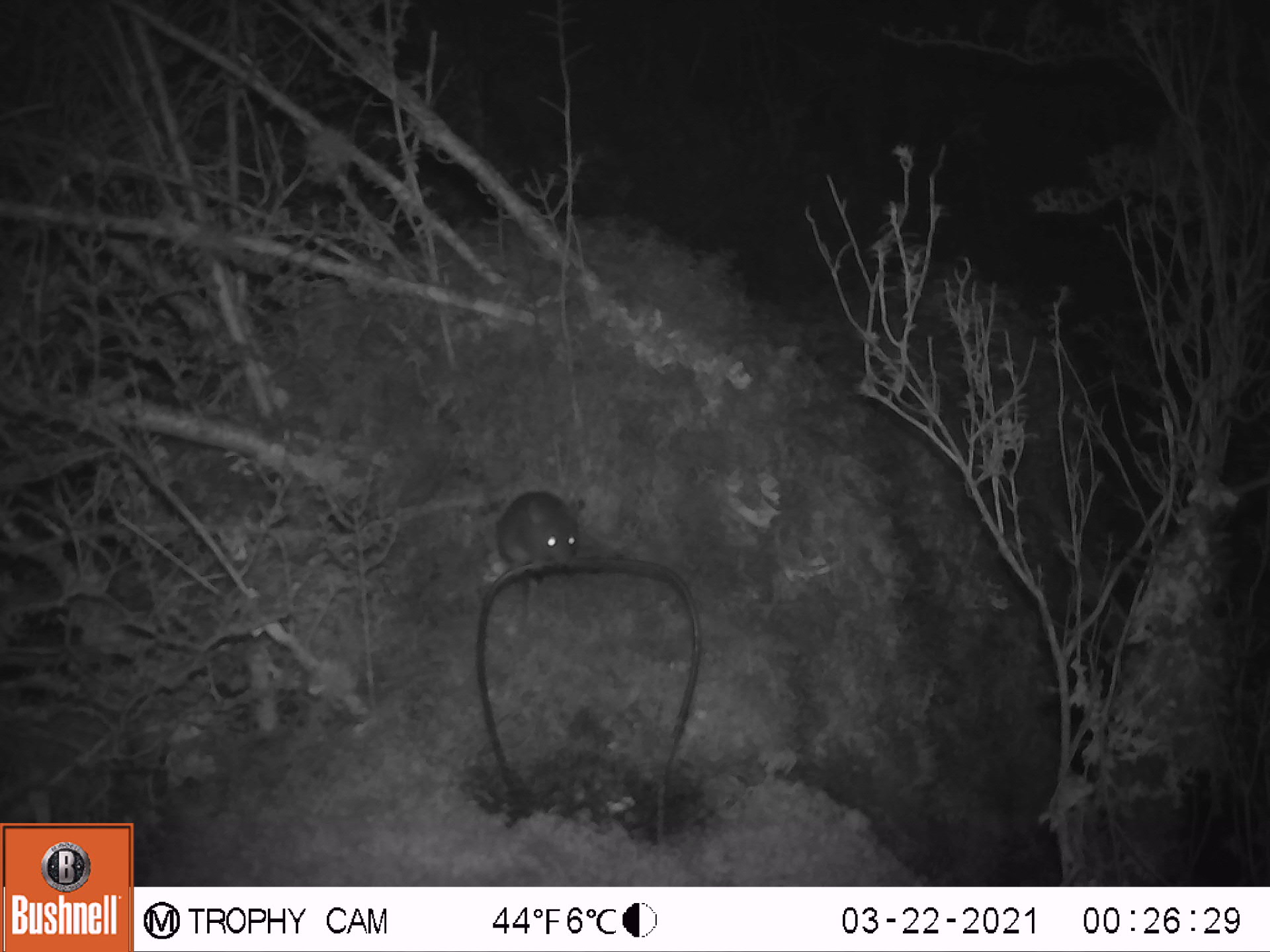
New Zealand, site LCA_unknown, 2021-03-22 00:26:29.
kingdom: Animalia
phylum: Chordata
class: Mammalia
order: Rodentia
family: Muridae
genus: Mus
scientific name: Mus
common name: mouse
Mouse (Mus).